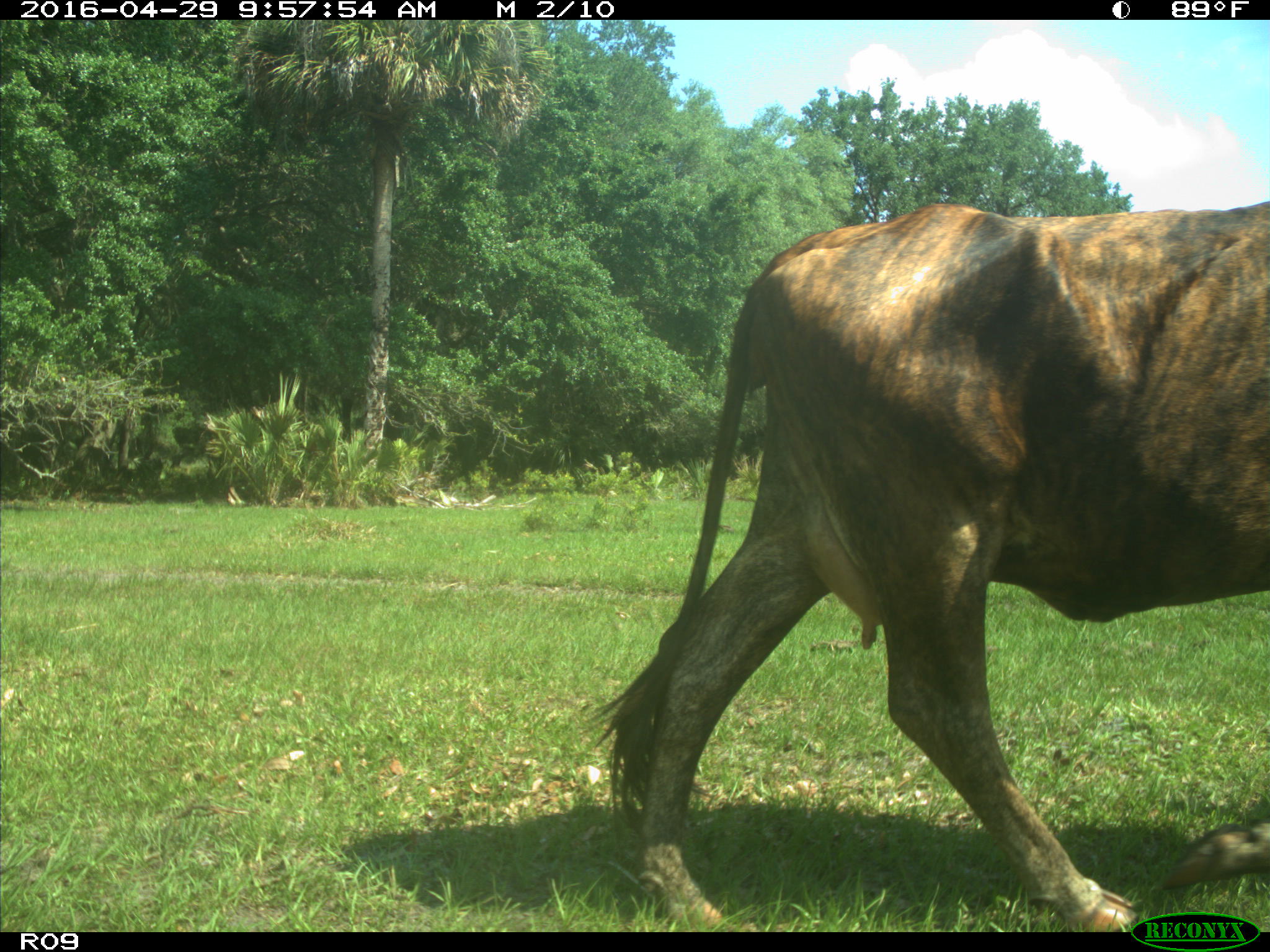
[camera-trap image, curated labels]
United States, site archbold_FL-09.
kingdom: Animalia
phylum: Chordata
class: Mammalia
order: Artiodactyla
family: Bovidae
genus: Bos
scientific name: Bos taurus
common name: domestic cow